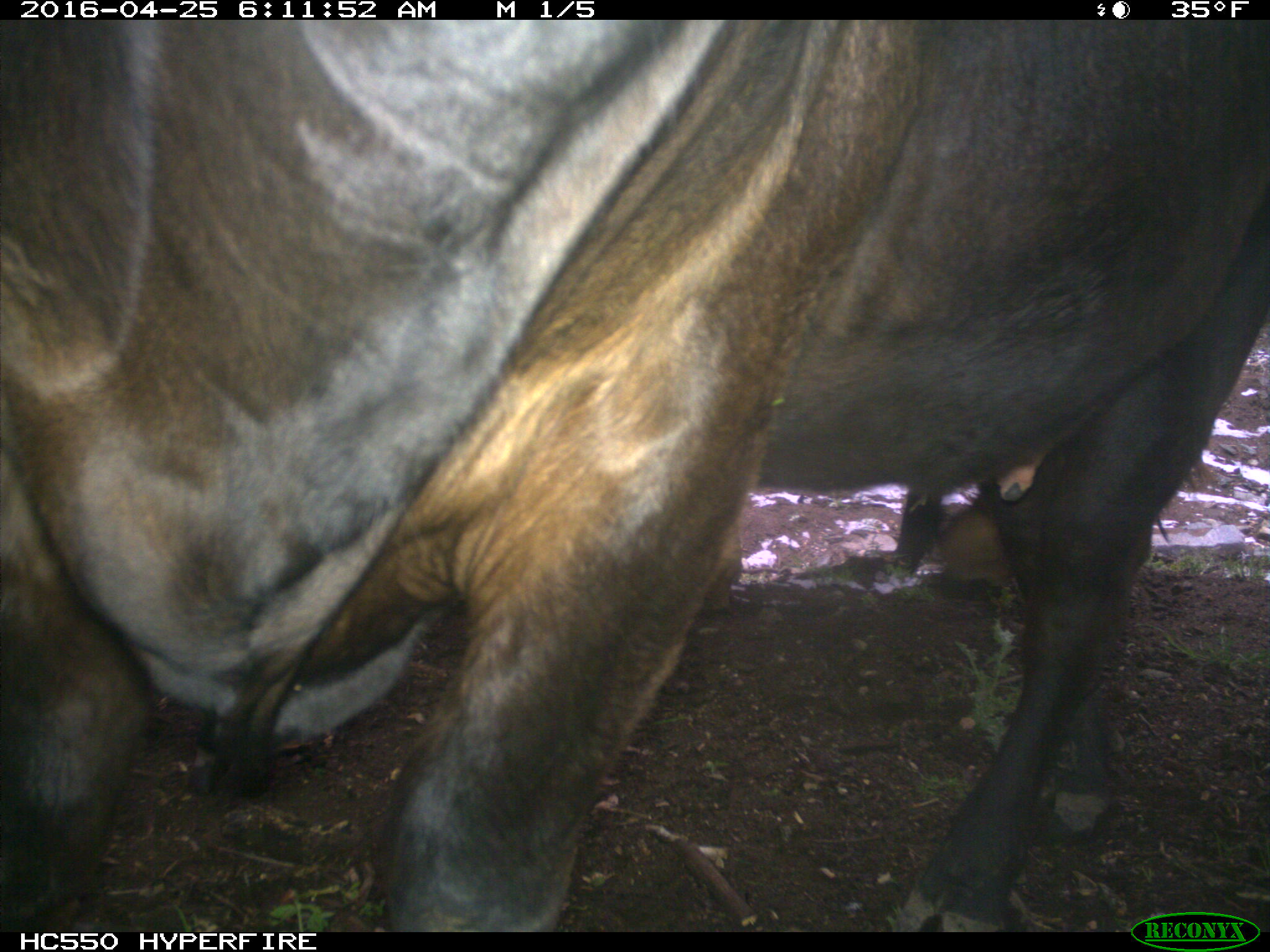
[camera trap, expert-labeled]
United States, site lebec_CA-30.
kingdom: Animalia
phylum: Chordata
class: Mammalia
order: Artiodactyla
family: Bovidae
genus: Bos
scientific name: Bos taurus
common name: domestic cow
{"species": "Bos taurus (domestic cow)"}